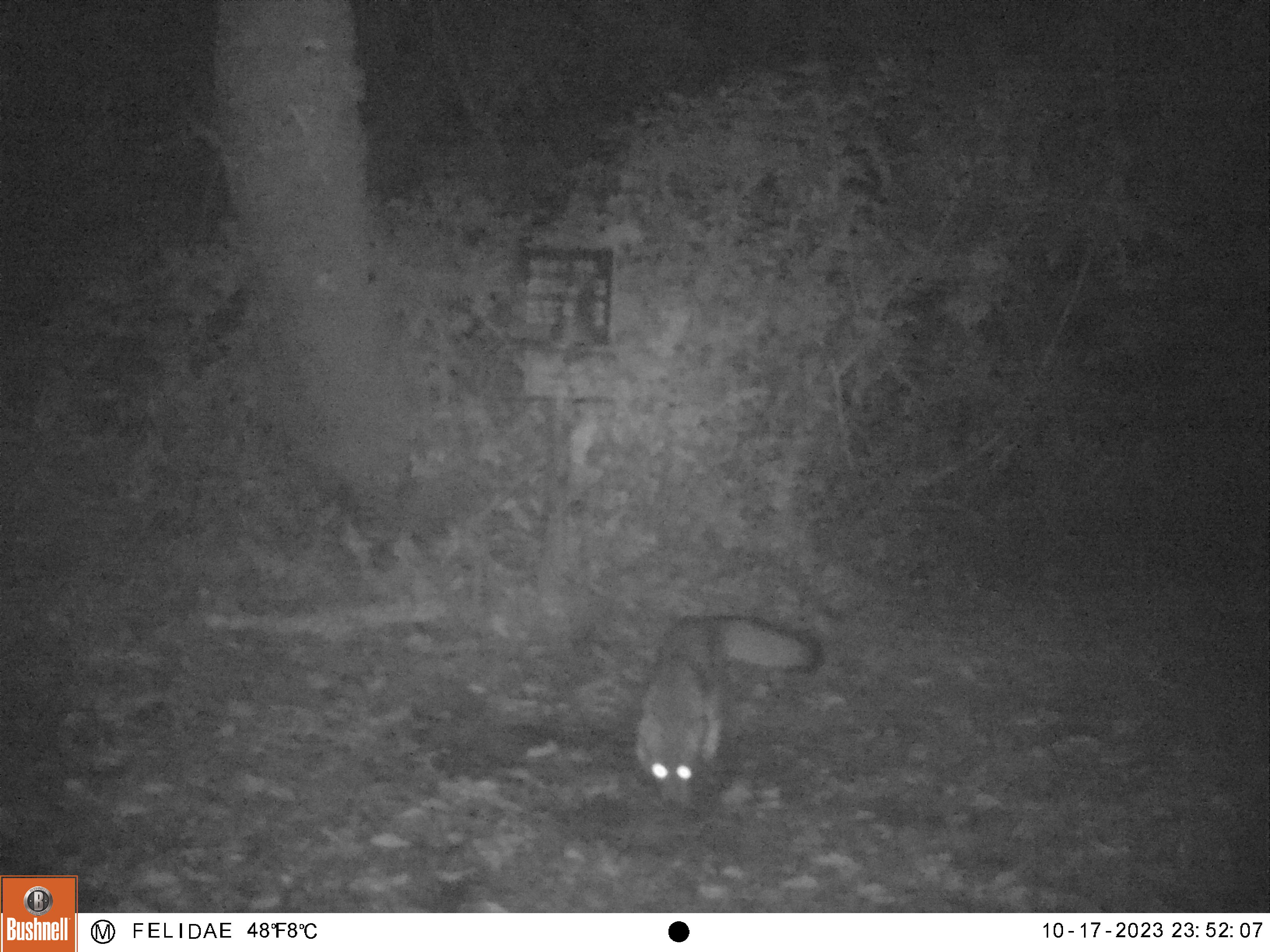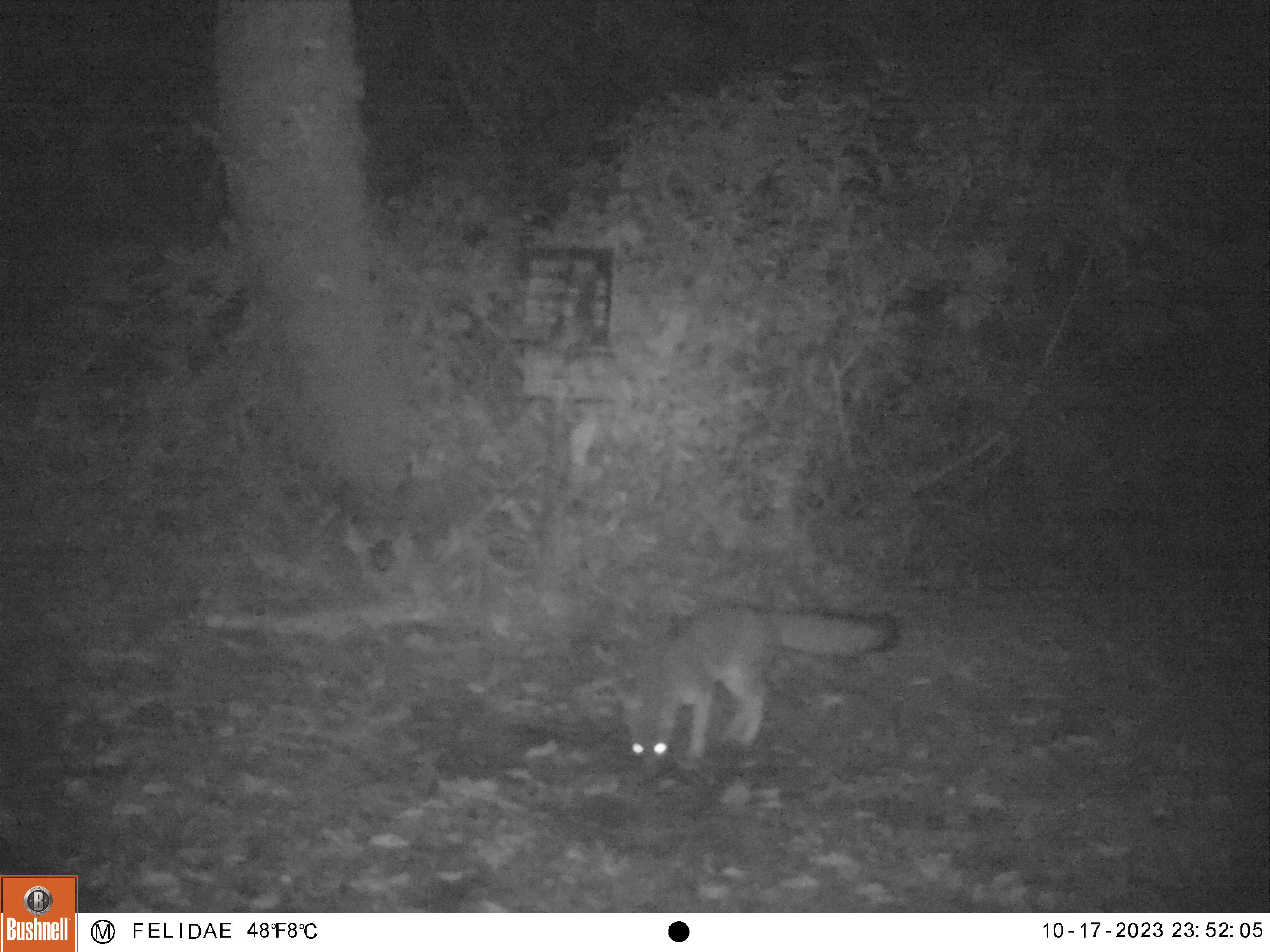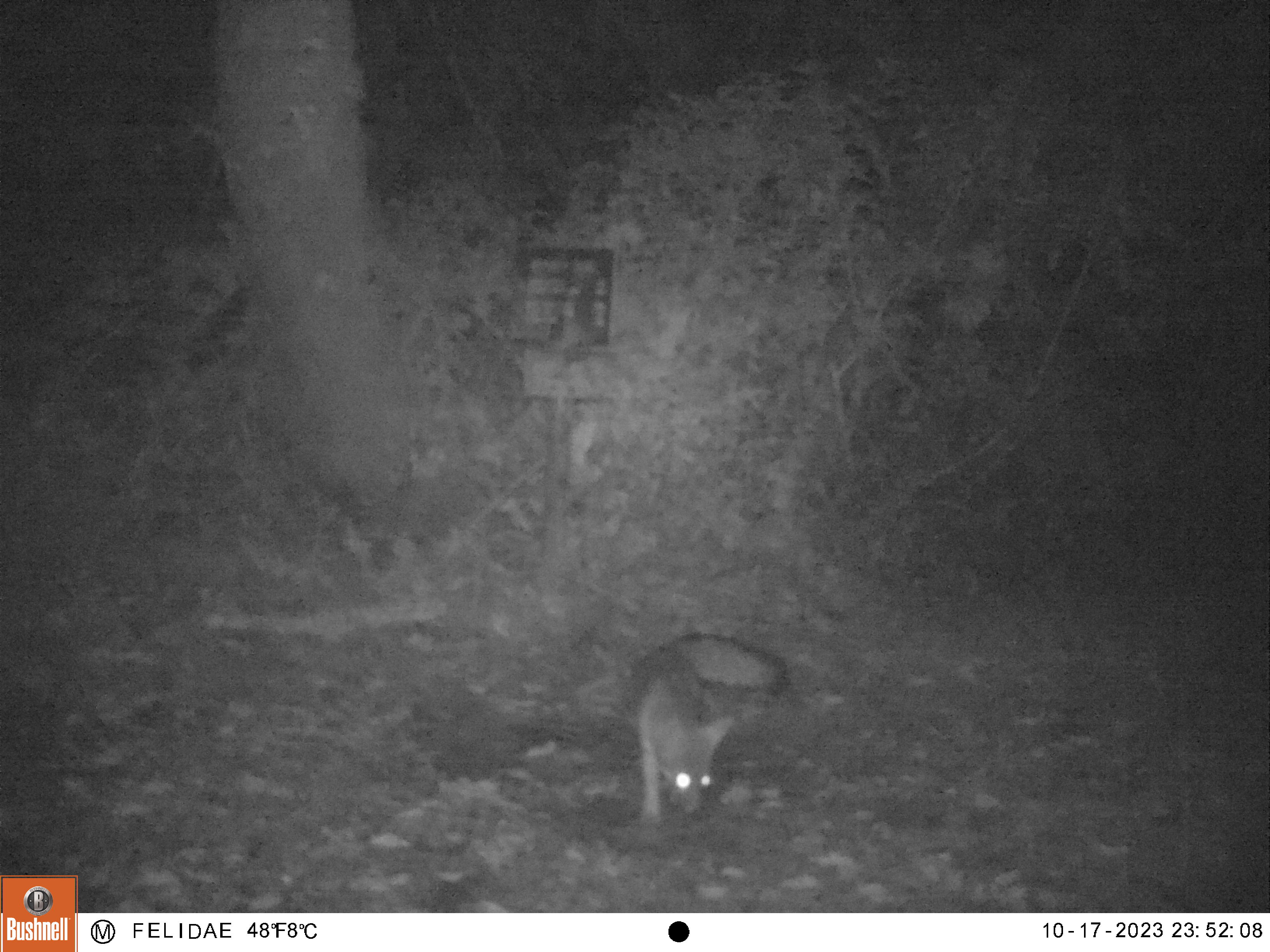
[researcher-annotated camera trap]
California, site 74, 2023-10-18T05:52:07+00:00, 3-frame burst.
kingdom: Animalia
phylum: Chordata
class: Mammalia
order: Carnivora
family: Canidae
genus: Urocyon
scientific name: Urocyon cinereoargenteus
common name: gray fox